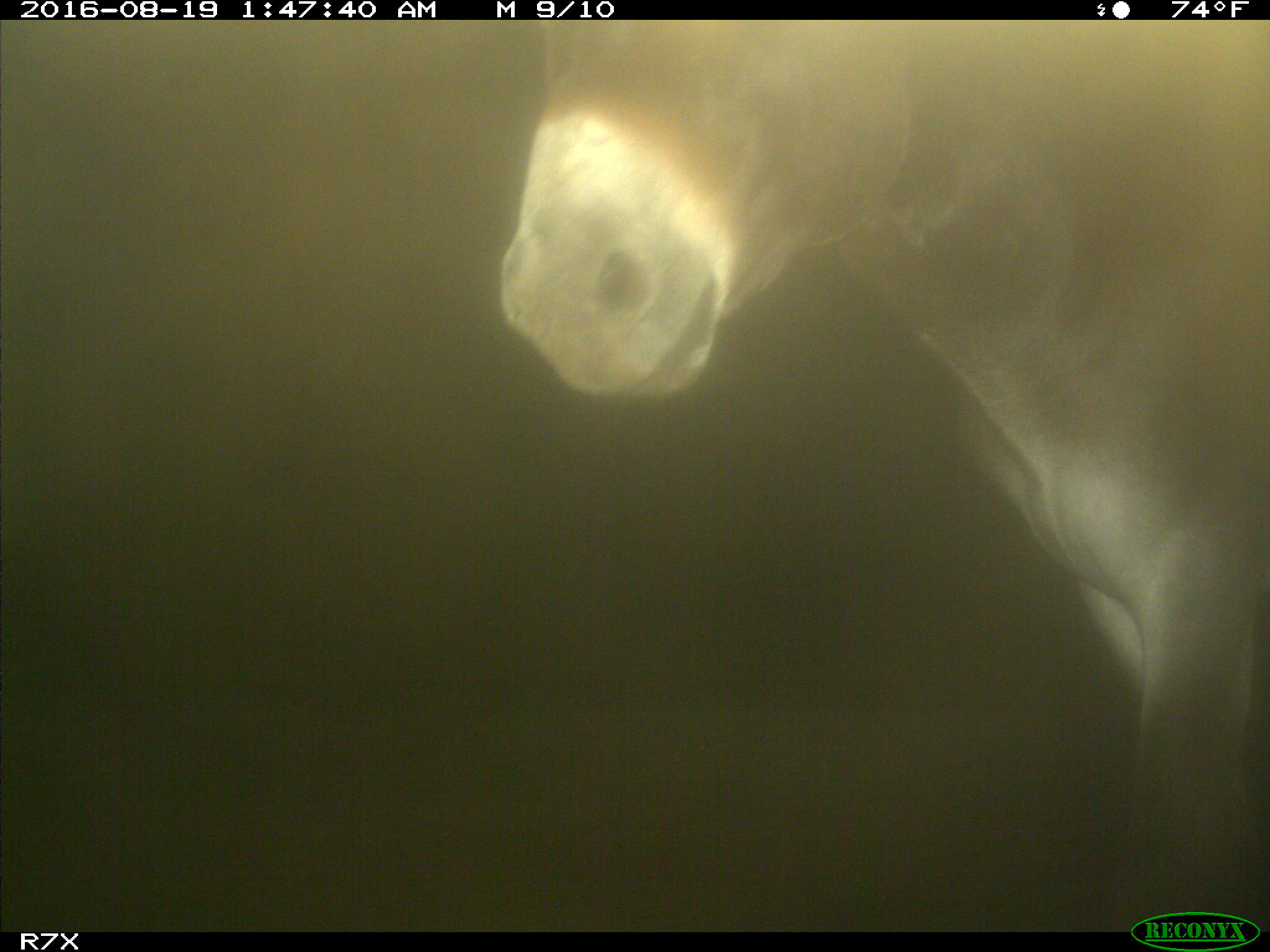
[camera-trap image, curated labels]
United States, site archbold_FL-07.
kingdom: Animalia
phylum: Chordata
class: Mammalia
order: Perissodactyla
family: Equidae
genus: Equus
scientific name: Equus africanus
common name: african wild ass